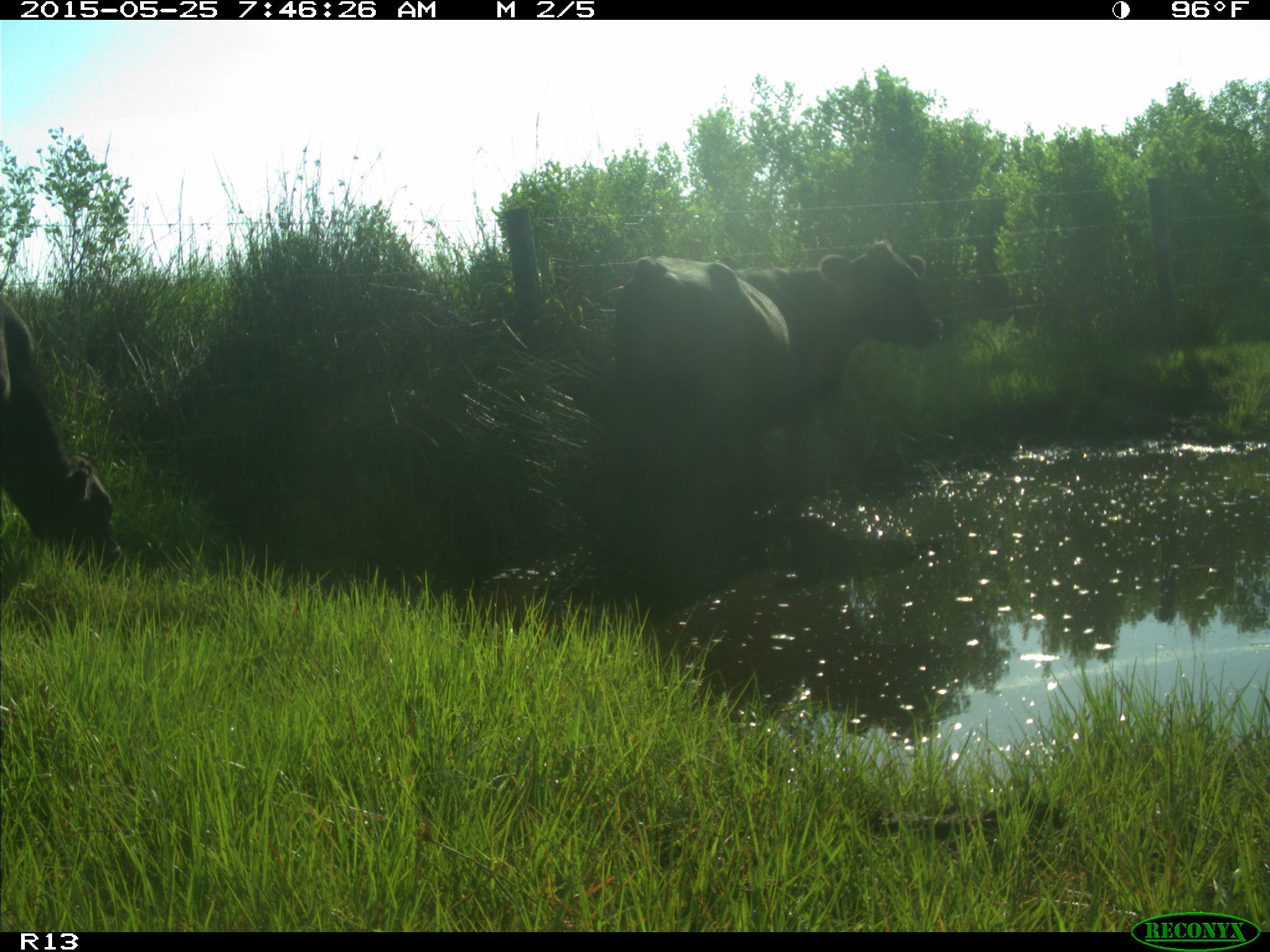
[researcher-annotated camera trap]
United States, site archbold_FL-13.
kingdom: Animalia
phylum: Chordata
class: Mammalia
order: Artiodactyla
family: Bovidae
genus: Bos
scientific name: Bos taurus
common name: domestic cow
Bos taurus (domestic cow).